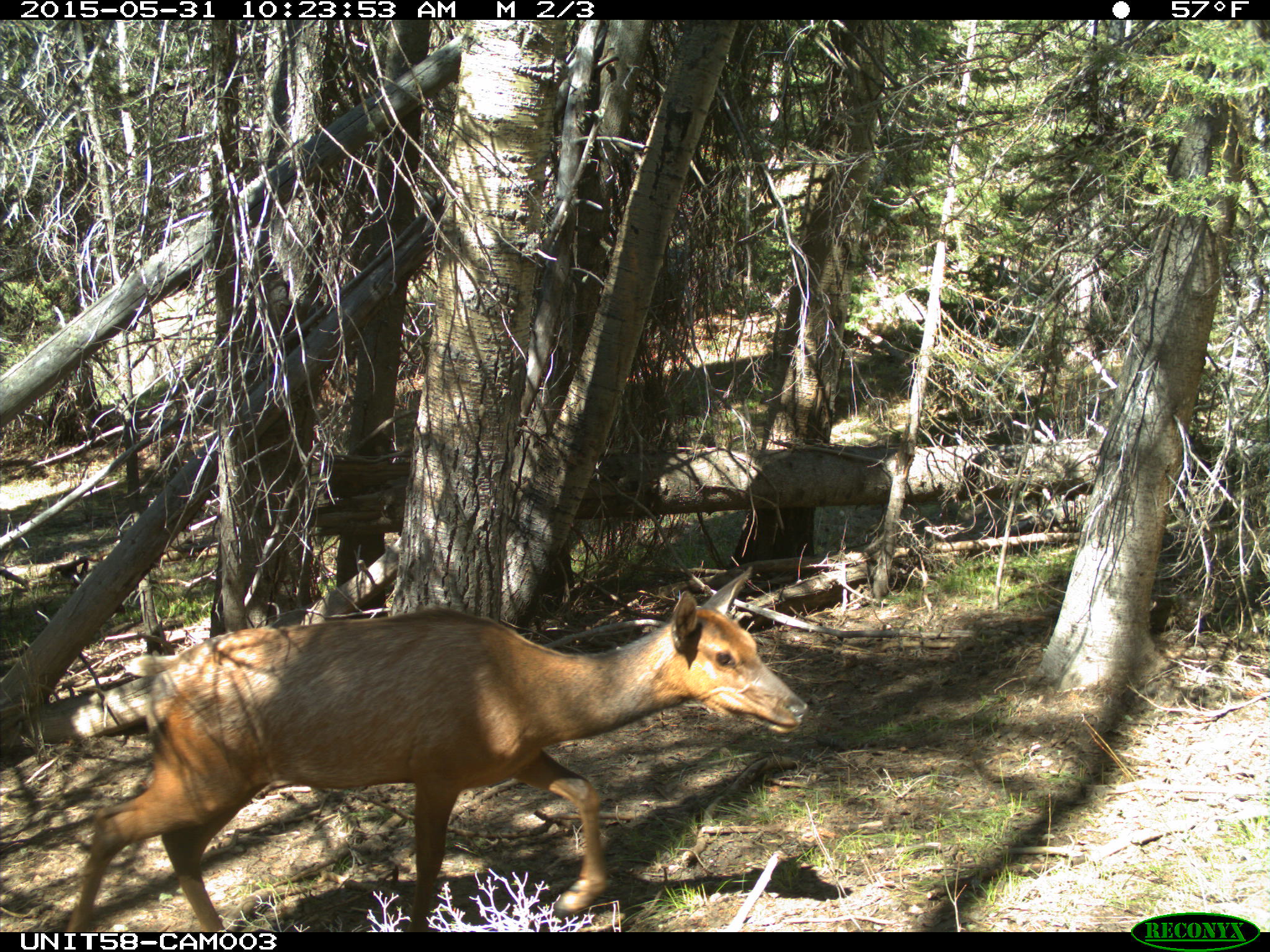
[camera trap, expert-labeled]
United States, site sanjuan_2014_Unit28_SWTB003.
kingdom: Animalia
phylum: Chordata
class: Mammalia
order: Artiodactyla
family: Cervidae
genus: Cervus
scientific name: Cervus elaphus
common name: red deer